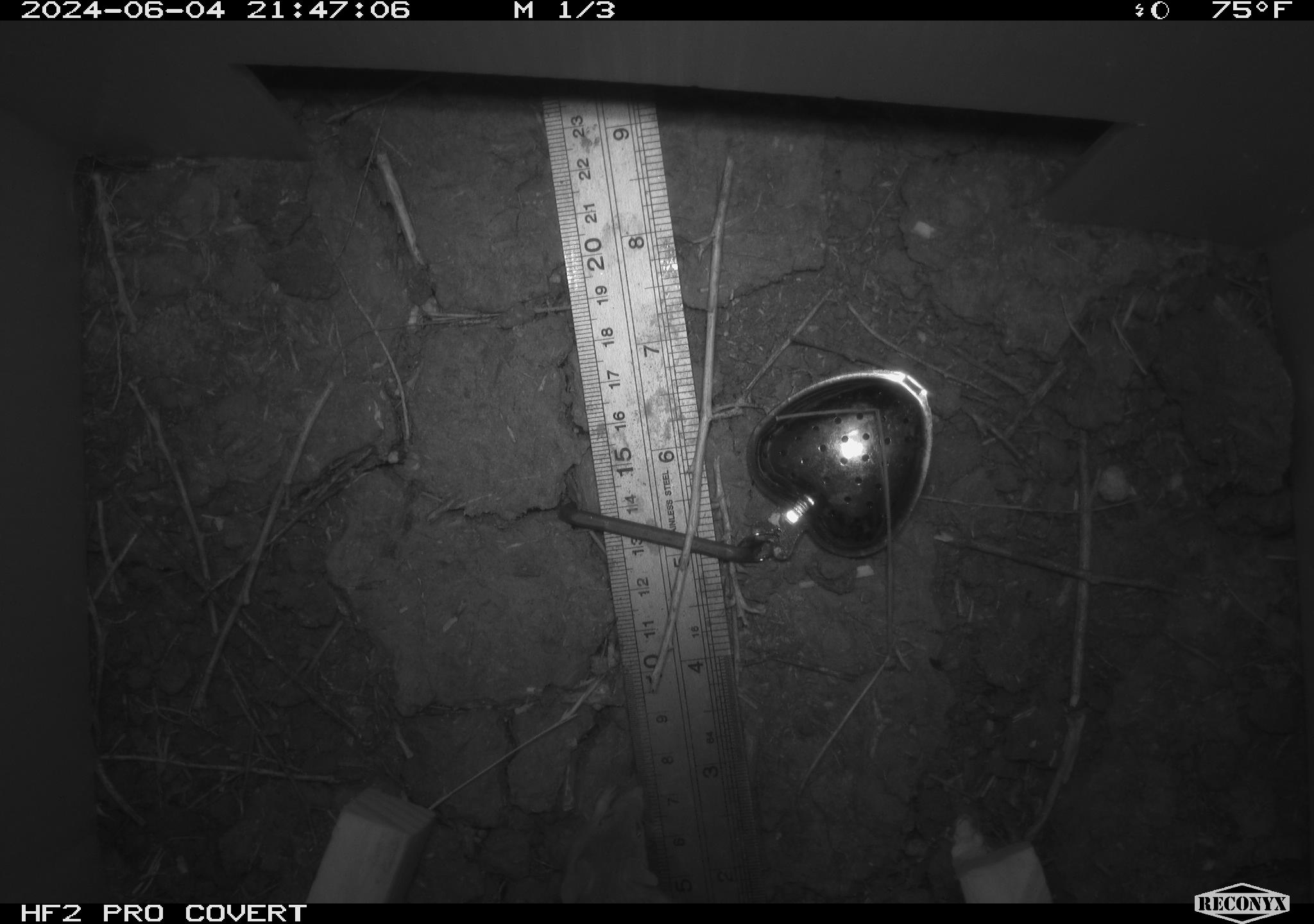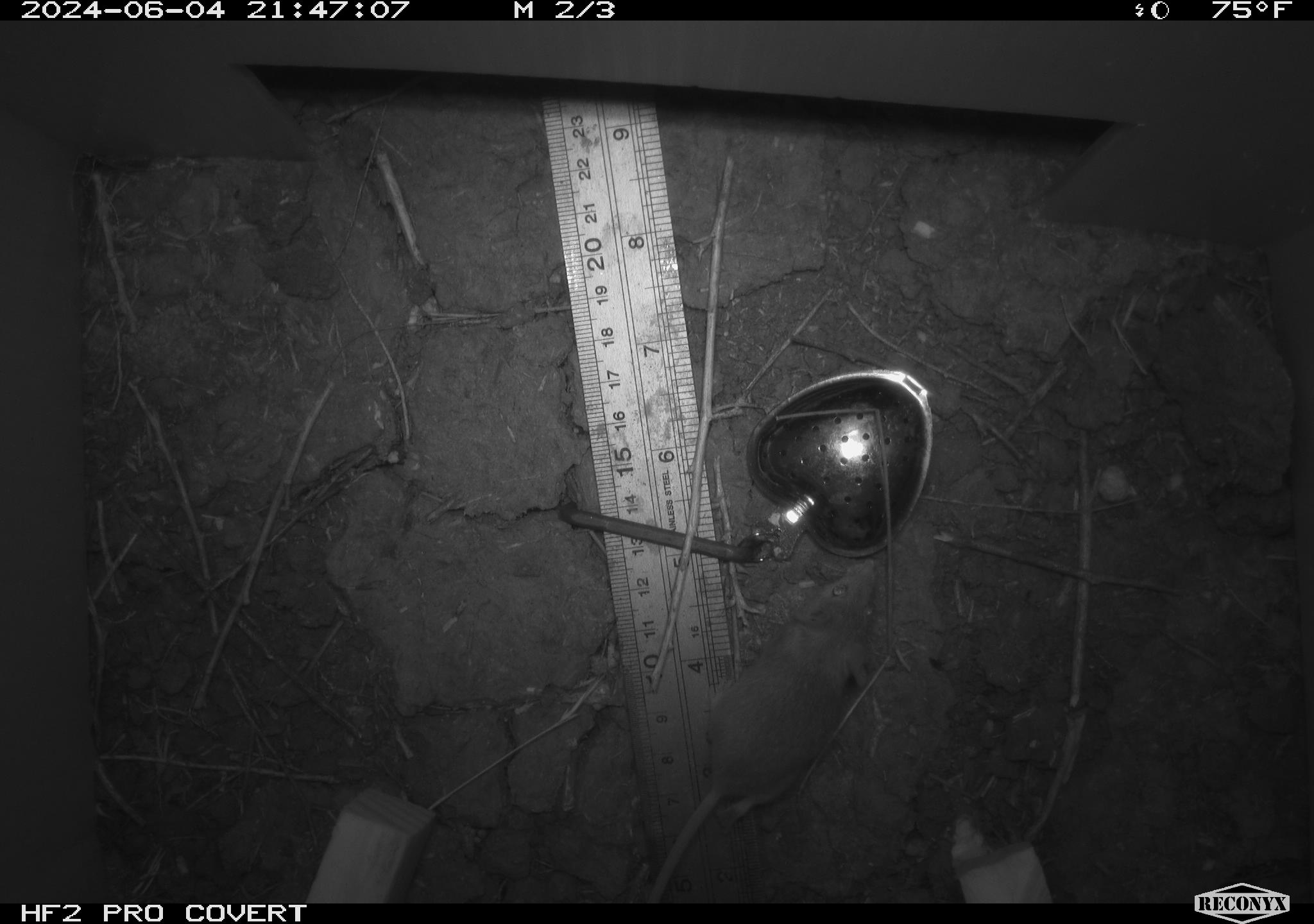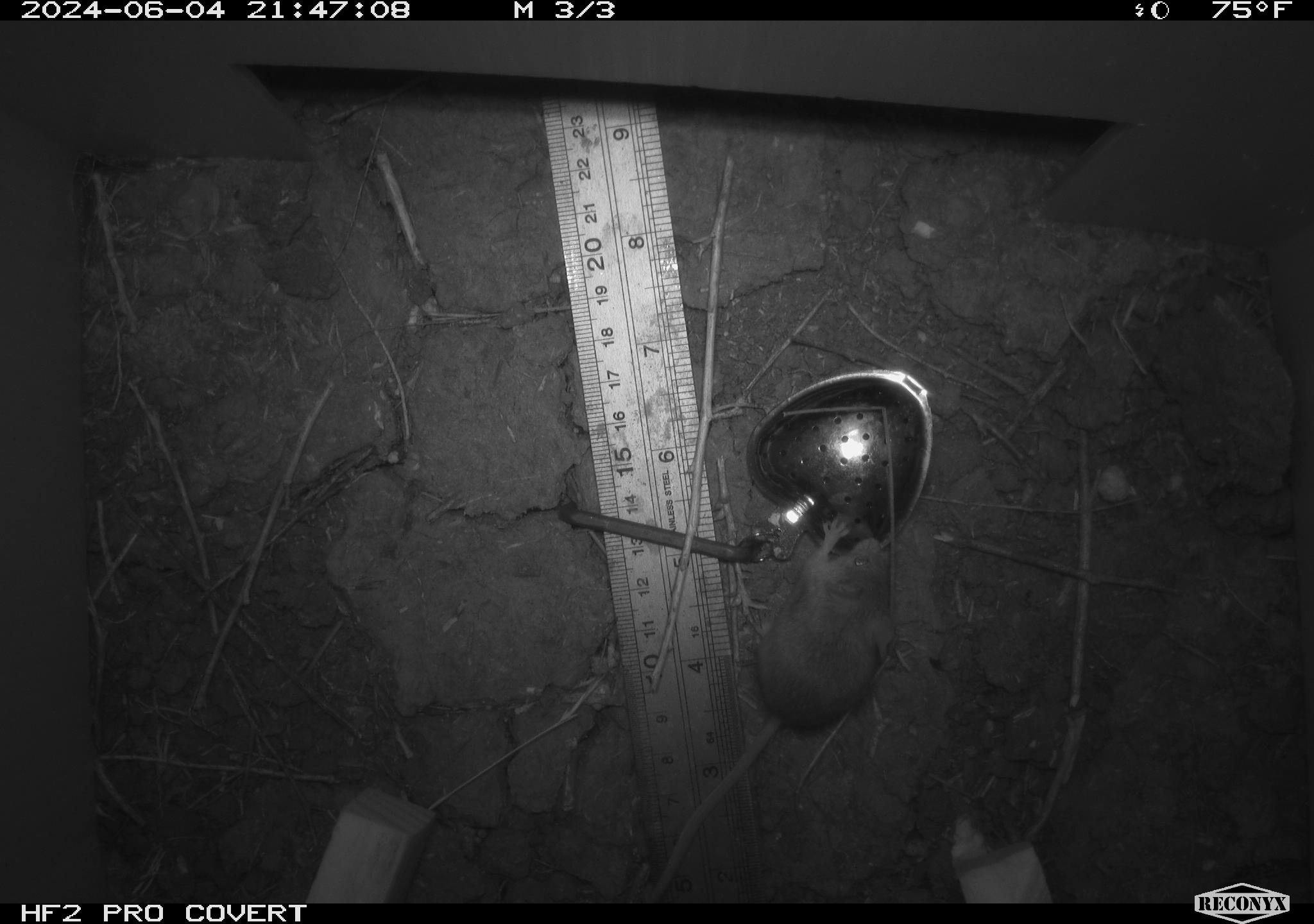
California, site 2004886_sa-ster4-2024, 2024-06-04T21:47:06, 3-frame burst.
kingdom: Animalia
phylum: Chordata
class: Mammalia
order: Rodentia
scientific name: Rodentia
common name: mouse species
Mouse species (Rodentia).